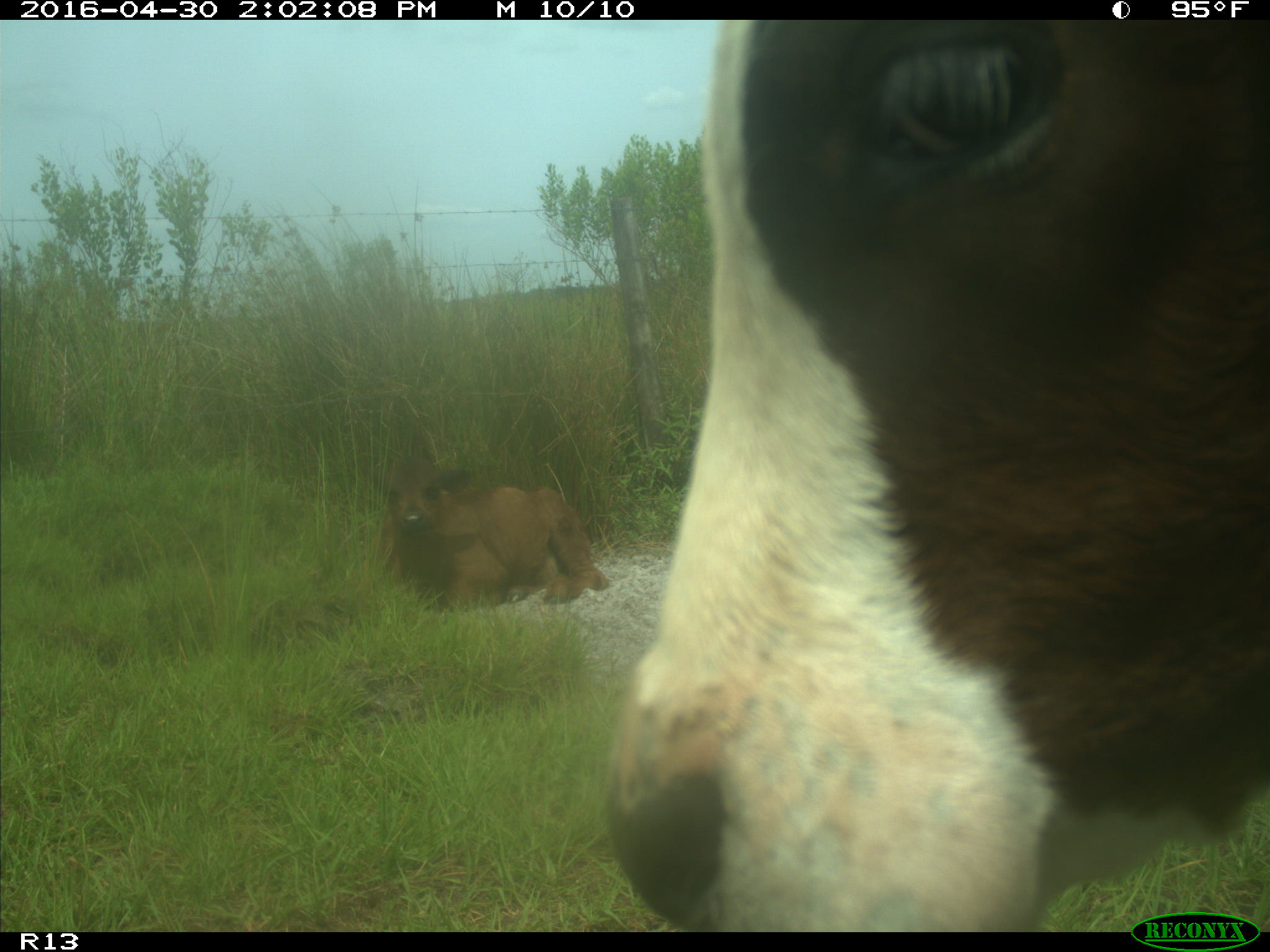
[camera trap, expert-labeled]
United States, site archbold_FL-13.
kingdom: Animalia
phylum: Chordata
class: Mammalia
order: Artiodactyla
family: Bovidae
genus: Bos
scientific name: Bos taurus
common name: domestic cow